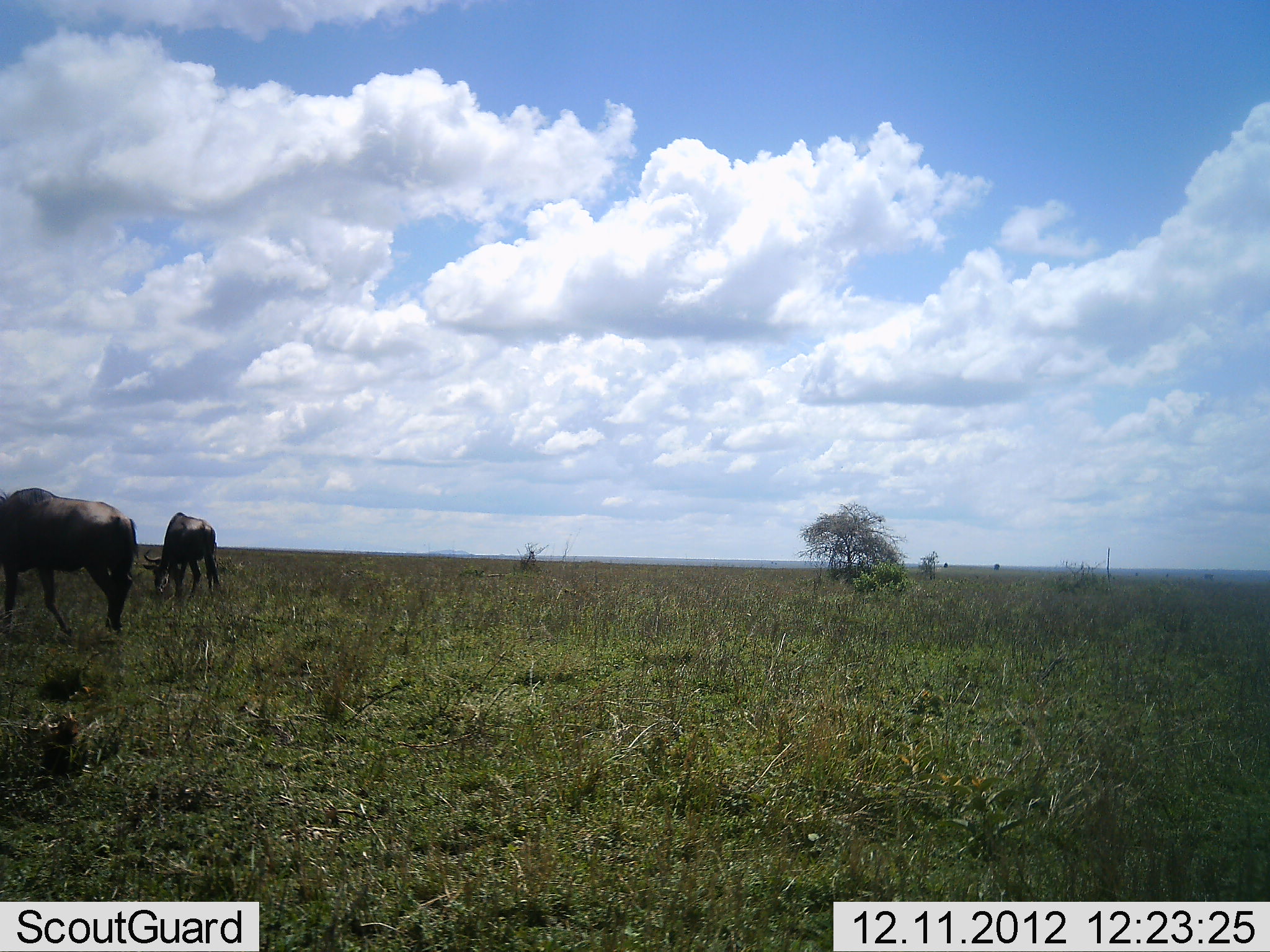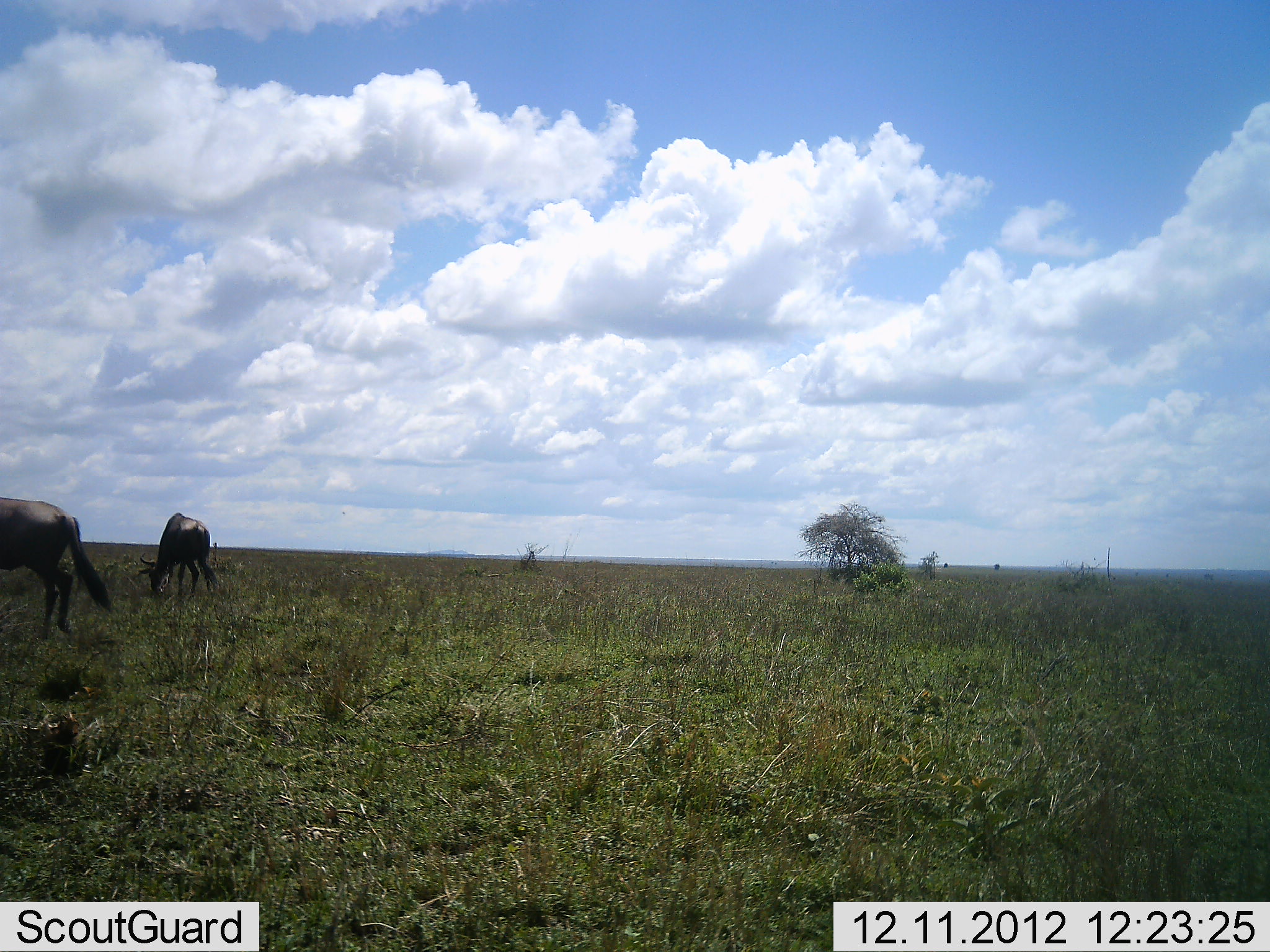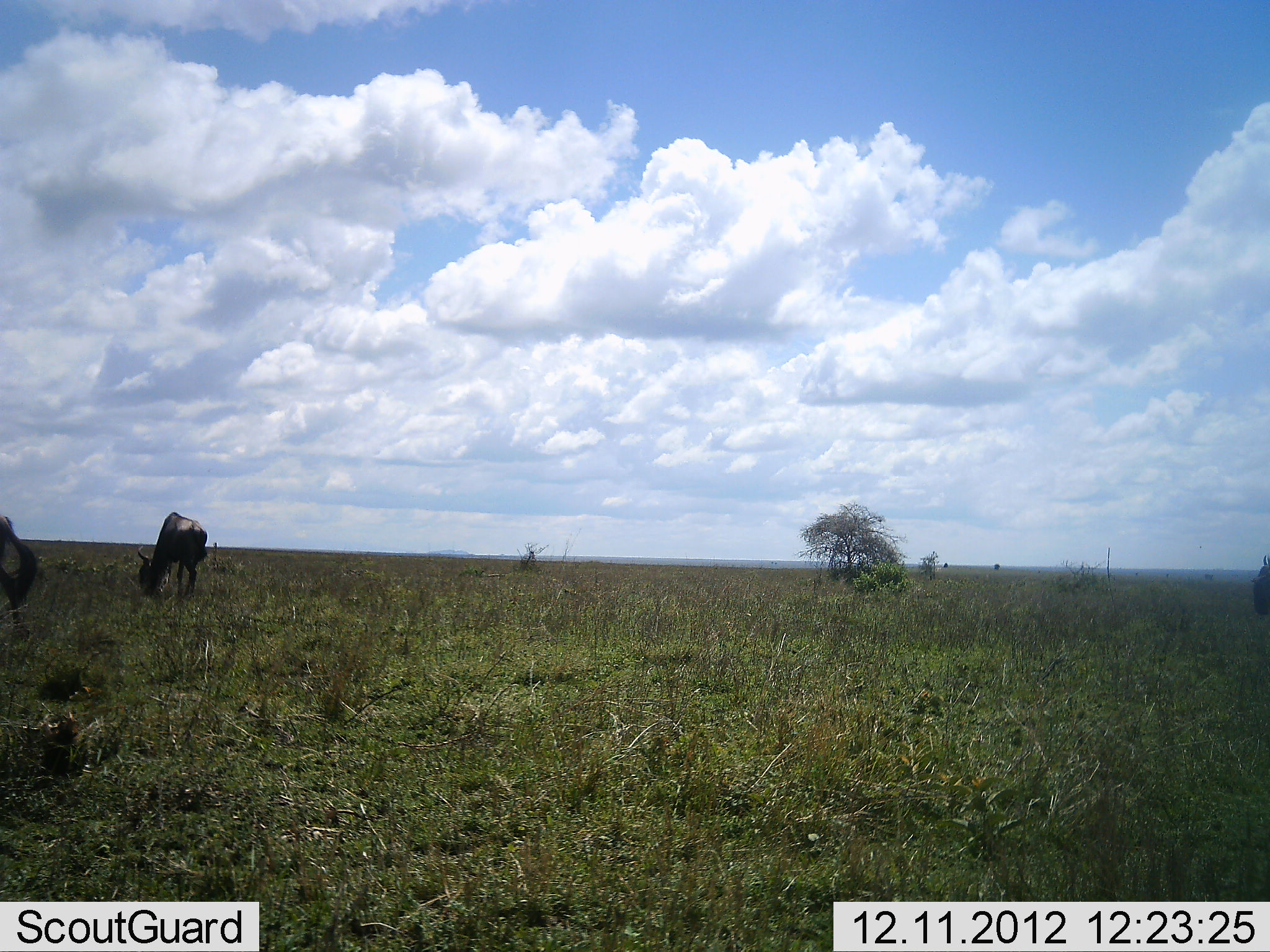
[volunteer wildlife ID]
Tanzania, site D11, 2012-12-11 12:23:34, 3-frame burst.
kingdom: Animalia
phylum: Chordata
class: Mammalia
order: Artiodactyla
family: Bovidae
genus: Connochaetes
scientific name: Connochaetes taurinus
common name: blue wildebeest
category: wildebeest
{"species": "wildebeest (blue wildebeest) (Connochaetes taurinus)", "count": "2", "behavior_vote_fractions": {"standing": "33%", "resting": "8%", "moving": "33%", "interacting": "0%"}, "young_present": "0%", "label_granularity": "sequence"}